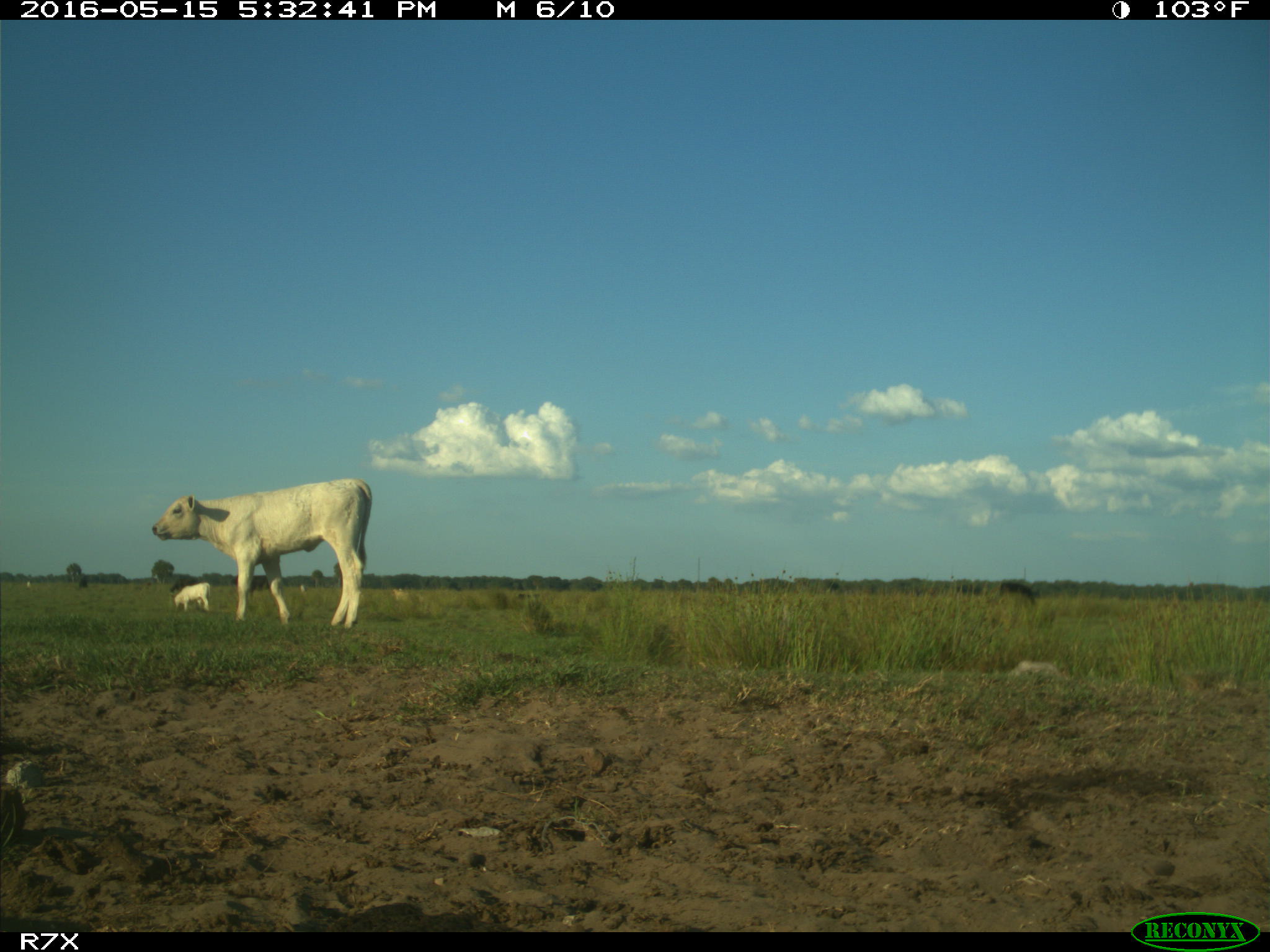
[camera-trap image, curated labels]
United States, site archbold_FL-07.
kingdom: Animalia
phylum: Chordata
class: Mammalia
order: Artiodactyla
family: Bovidae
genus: Bos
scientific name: Bos taurus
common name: domestic cow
Bos taurus (domestic cow).